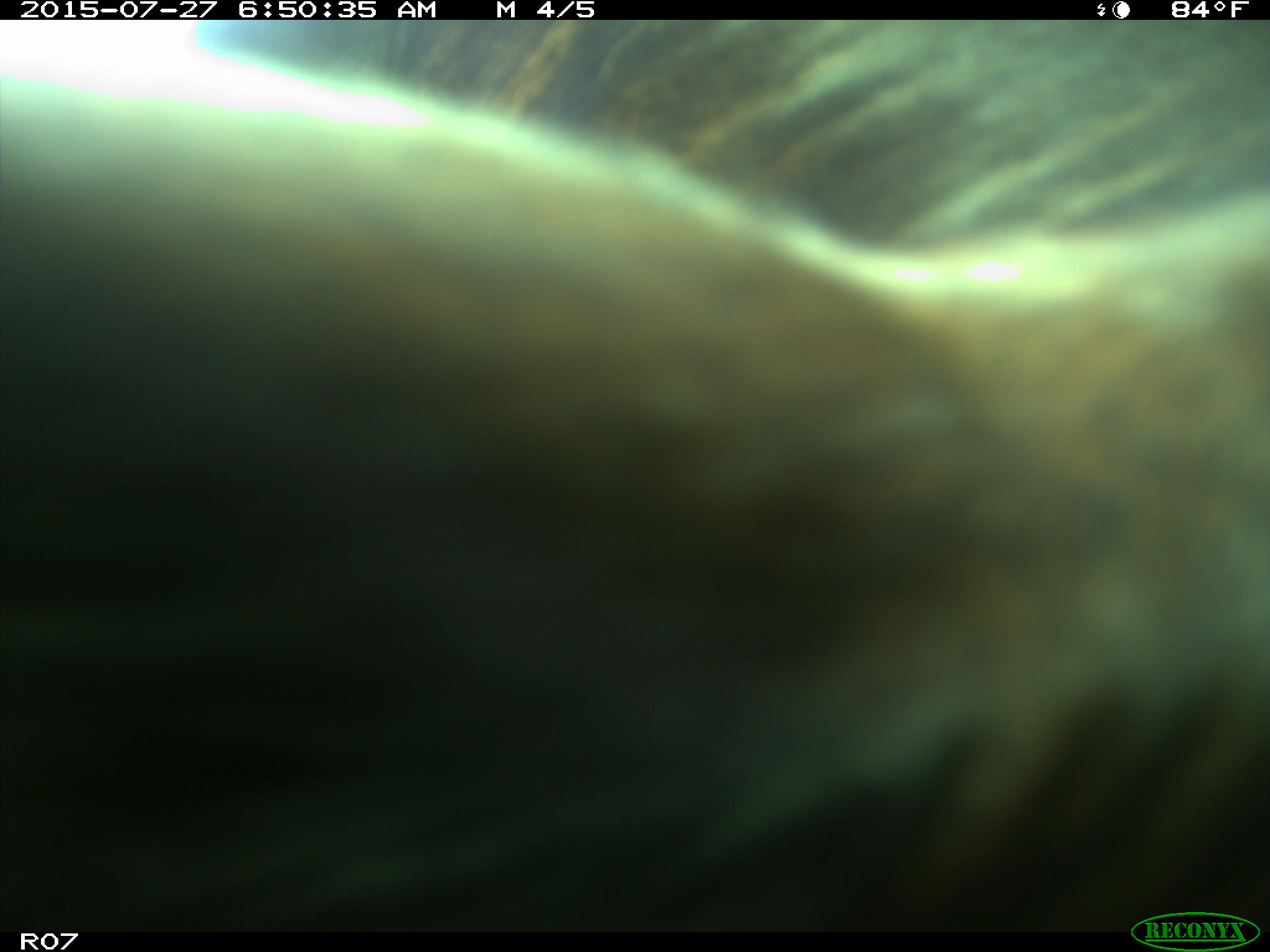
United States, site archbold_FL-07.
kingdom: Animalia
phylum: Chordata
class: Mammalia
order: Artiodactyla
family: Bovidae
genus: Bos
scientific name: Bos taurus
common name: domestic cow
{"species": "Bos taurus (domestic cow)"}